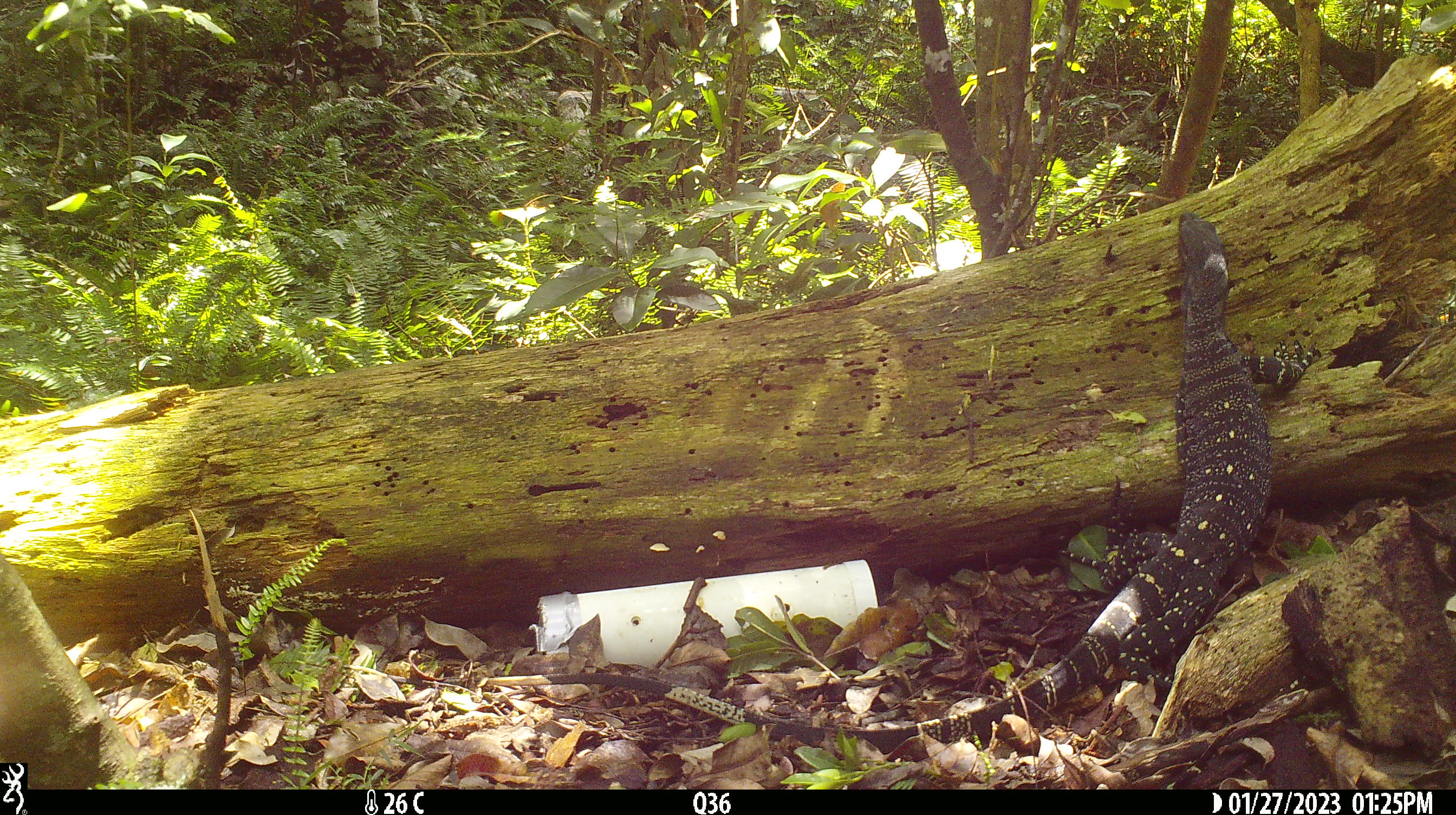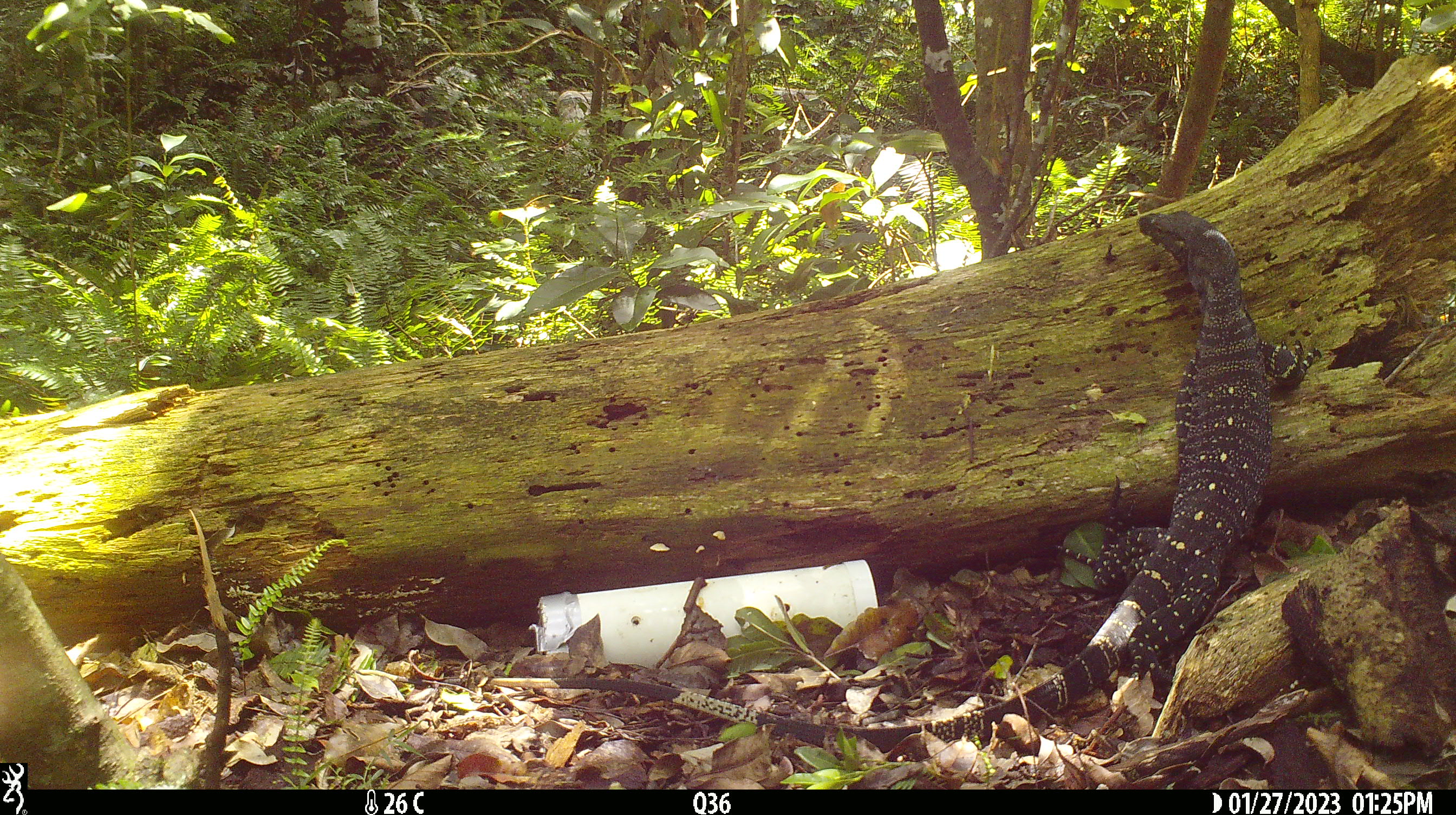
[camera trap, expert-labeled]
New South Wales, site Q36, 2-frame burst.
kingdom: Animalia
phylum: Chordata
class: Reptilia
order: Squamata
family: Varanidae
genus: Varanus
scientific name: Varanus varius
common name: lace monitor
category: goanna